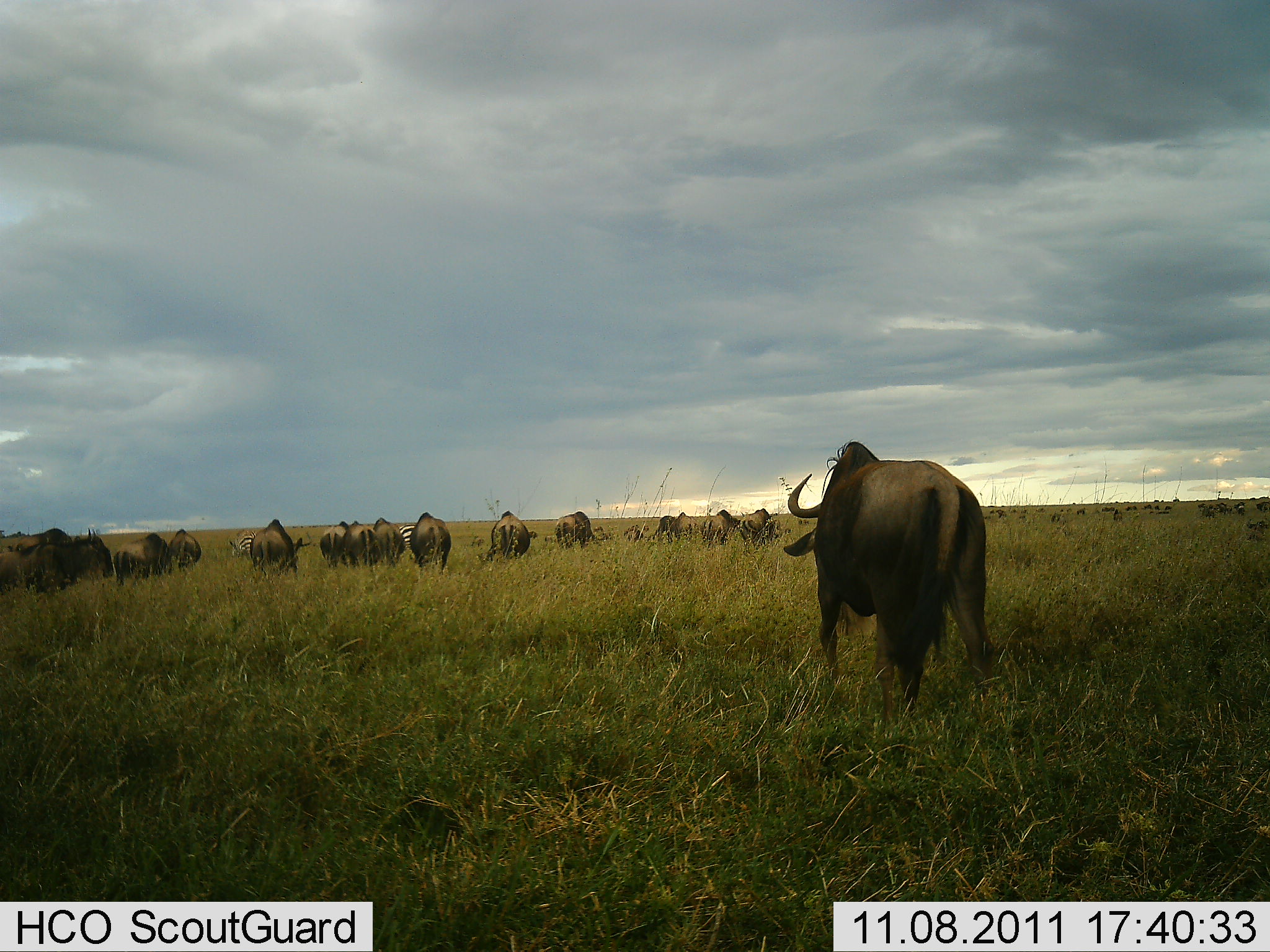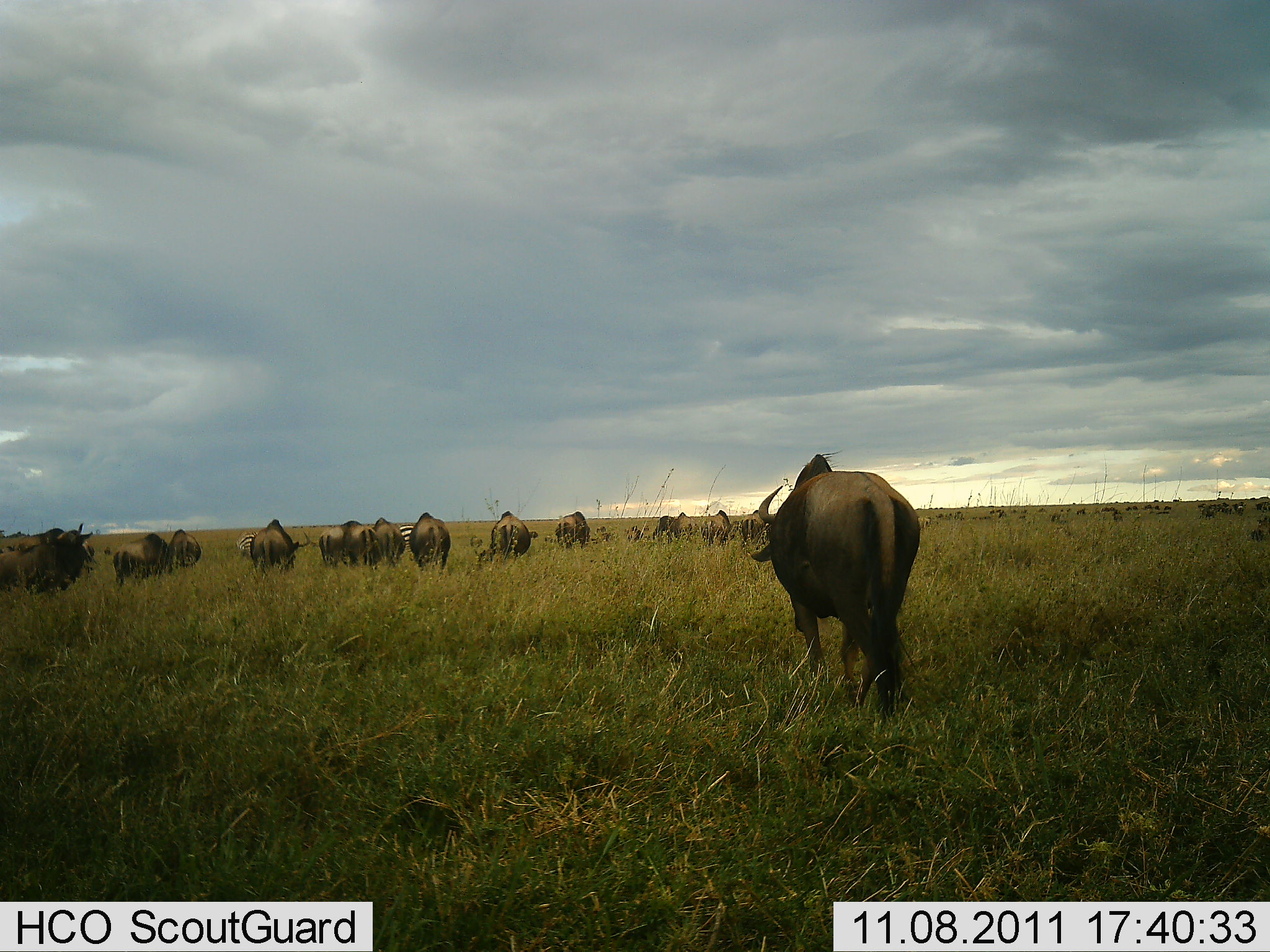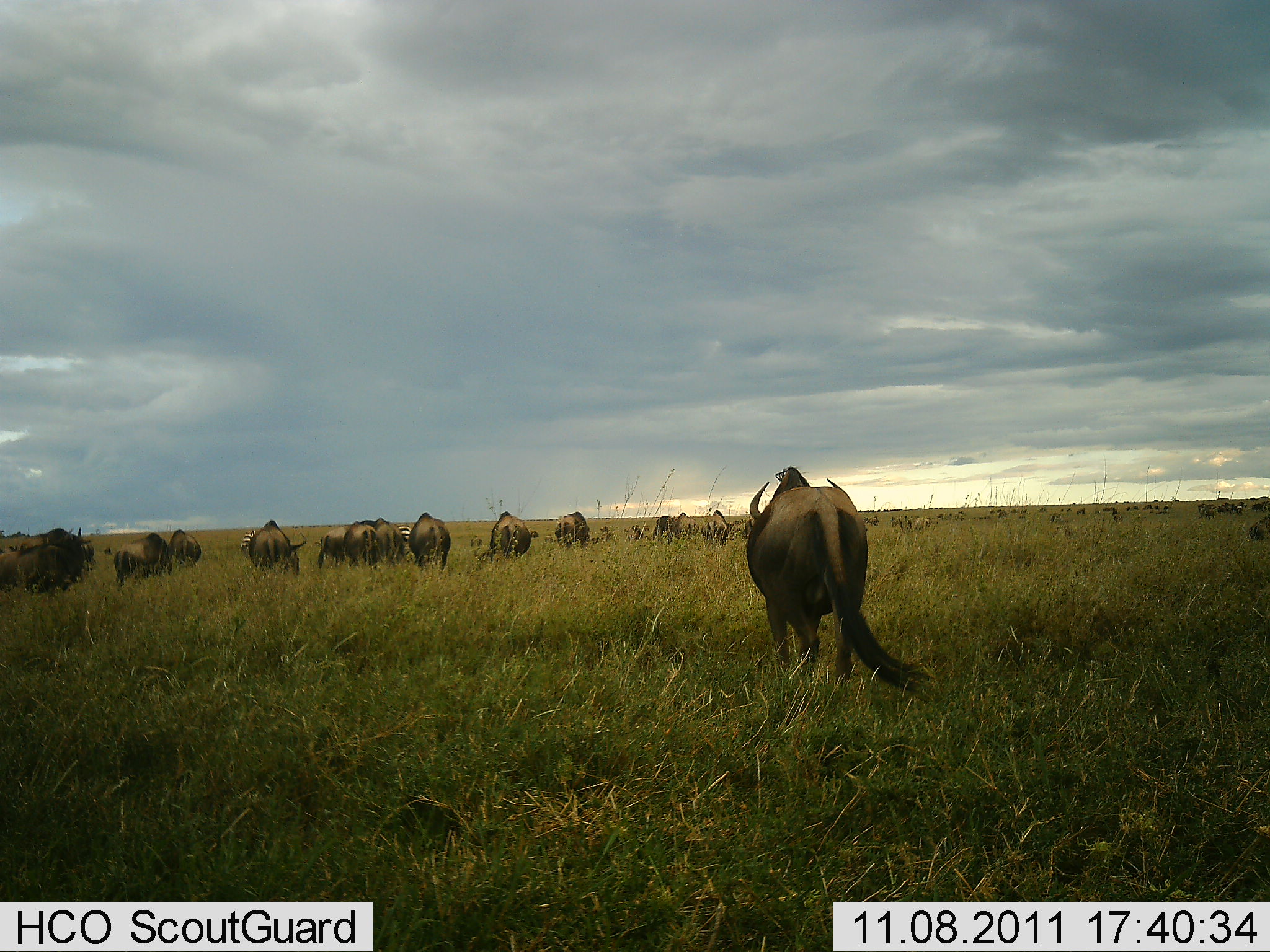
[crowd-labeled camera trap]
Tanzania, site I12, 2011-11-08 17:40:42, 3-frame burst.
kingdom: Animalia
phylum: Chordata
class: Mammalia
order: Artiodactyla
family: Bovidae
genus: Connochaetes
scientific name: Connochaetes taurinus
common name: blue wildebeest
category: wildebeest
Wildebeest (blue wildebeest) (Connochaetes taurinus), count 11-50. Behavior (volunteer vote fractions): standing 42%, resting 0%, moving 74%, interacting 5%. Young present (vote fraction): 0%. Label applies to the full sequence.